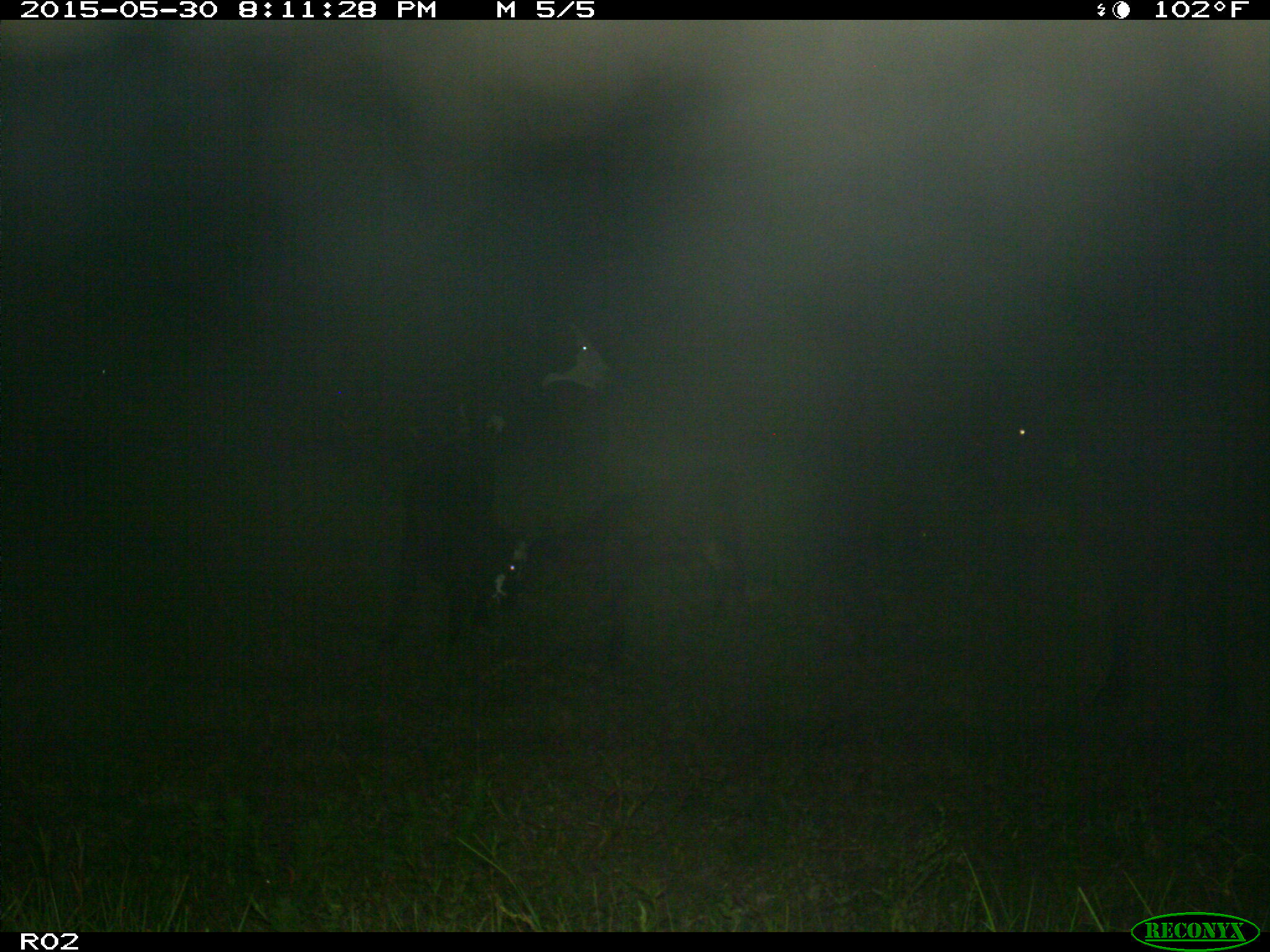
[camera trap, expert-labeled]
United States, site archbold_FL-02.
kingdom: Animalia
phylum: Chordata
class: Mammalia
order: Artiodactyla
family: Bovidae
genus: Bos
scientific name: Bos taurus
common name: domestic cow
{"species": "Bos taurus (domestic cow)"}